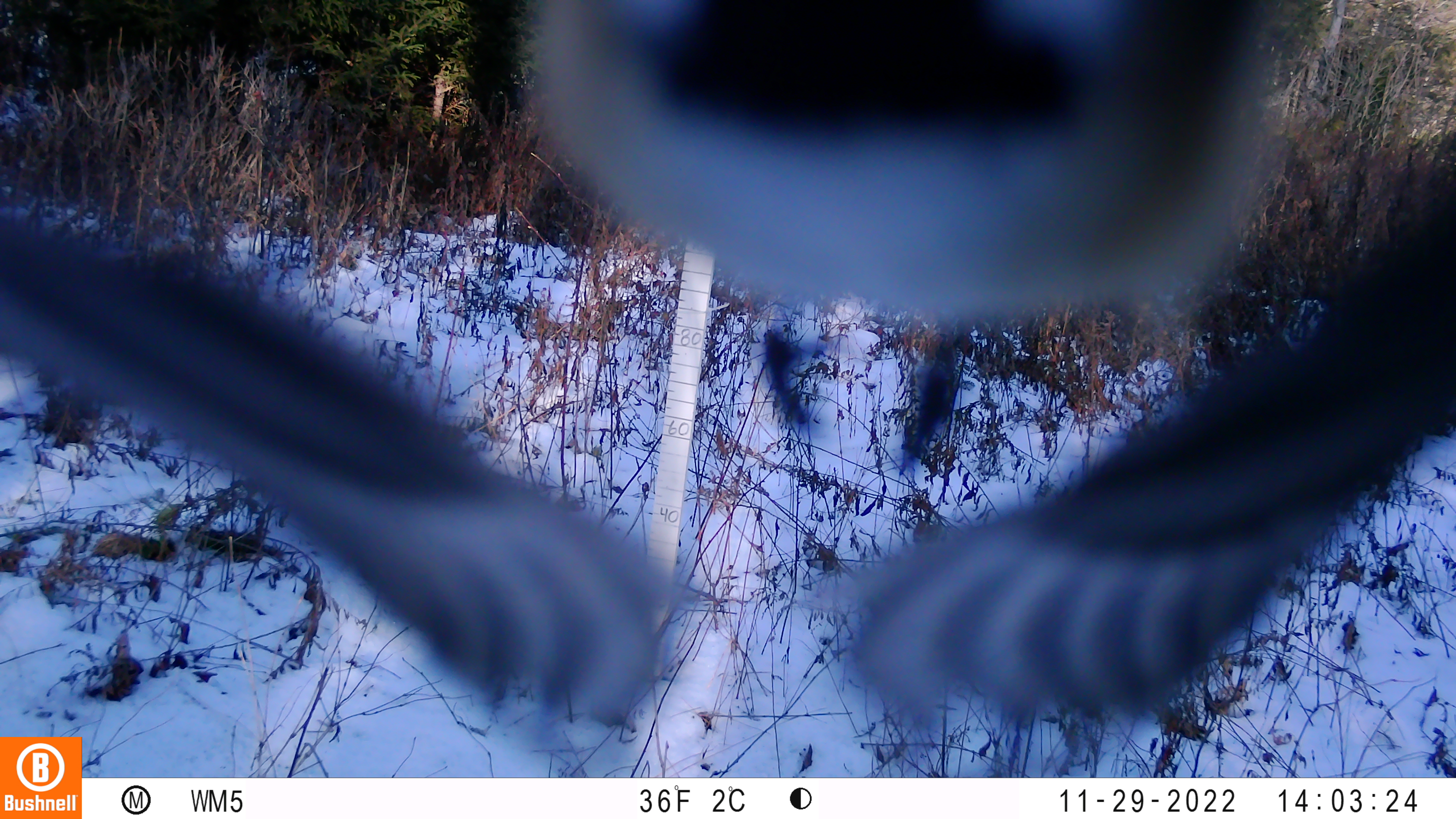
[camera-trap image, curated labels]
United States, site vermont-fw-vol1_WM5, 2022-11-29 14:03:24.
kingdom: Animalia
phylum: Chordata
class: Aves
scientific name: Aves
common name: bird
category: bird sp.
Bird sp. (bird) (Aves).